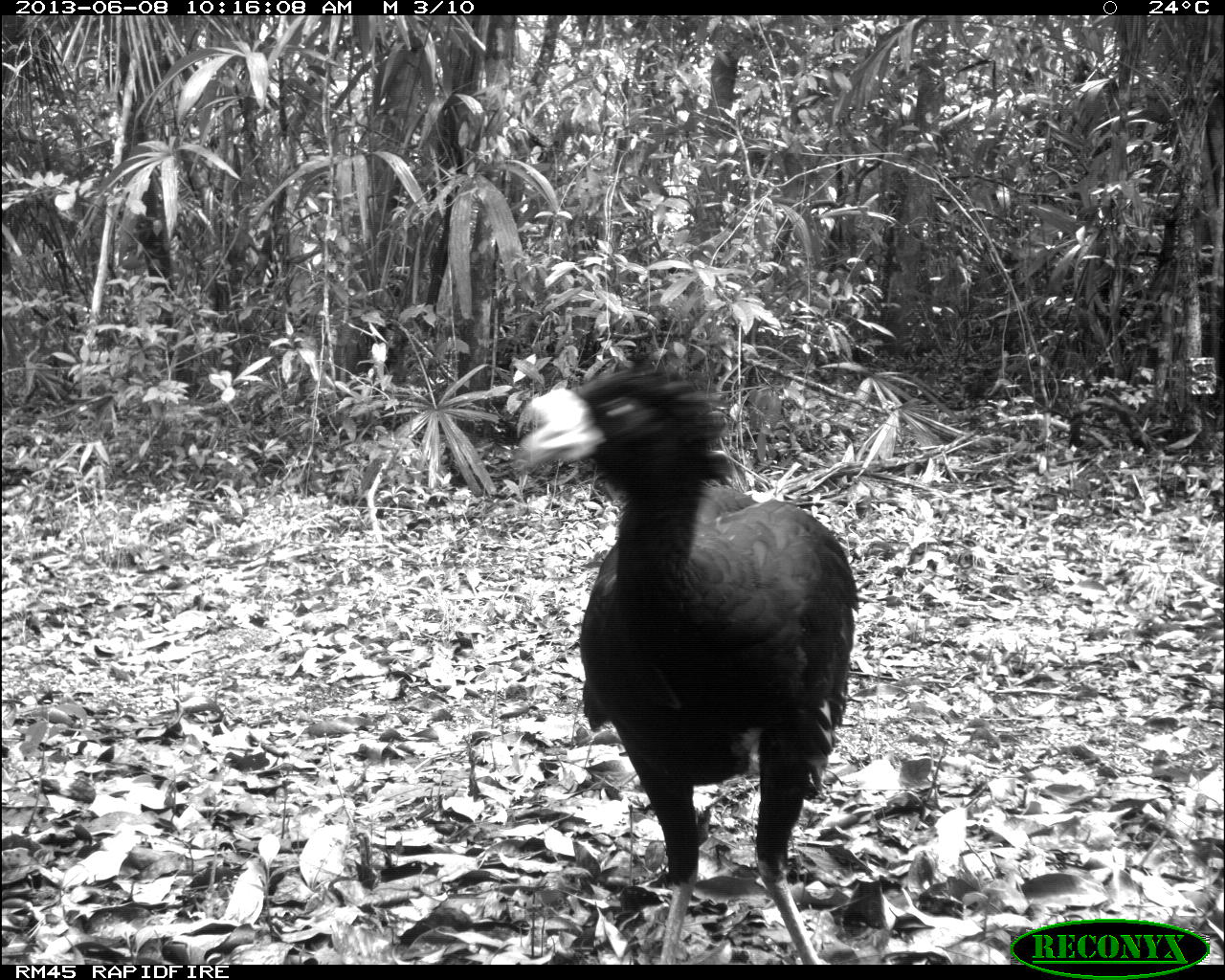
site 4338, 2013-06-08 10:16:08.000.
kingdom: Animalia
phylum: Chordata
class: Aves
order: Galliformes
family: Cracidae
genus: Crax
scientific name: Crax rubra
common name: great curassow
Crax rubra (great curassow), count 1, sex male.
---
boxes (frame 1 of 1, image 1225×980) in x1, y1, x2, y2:
crax rubra: 502, 358, 861, 963